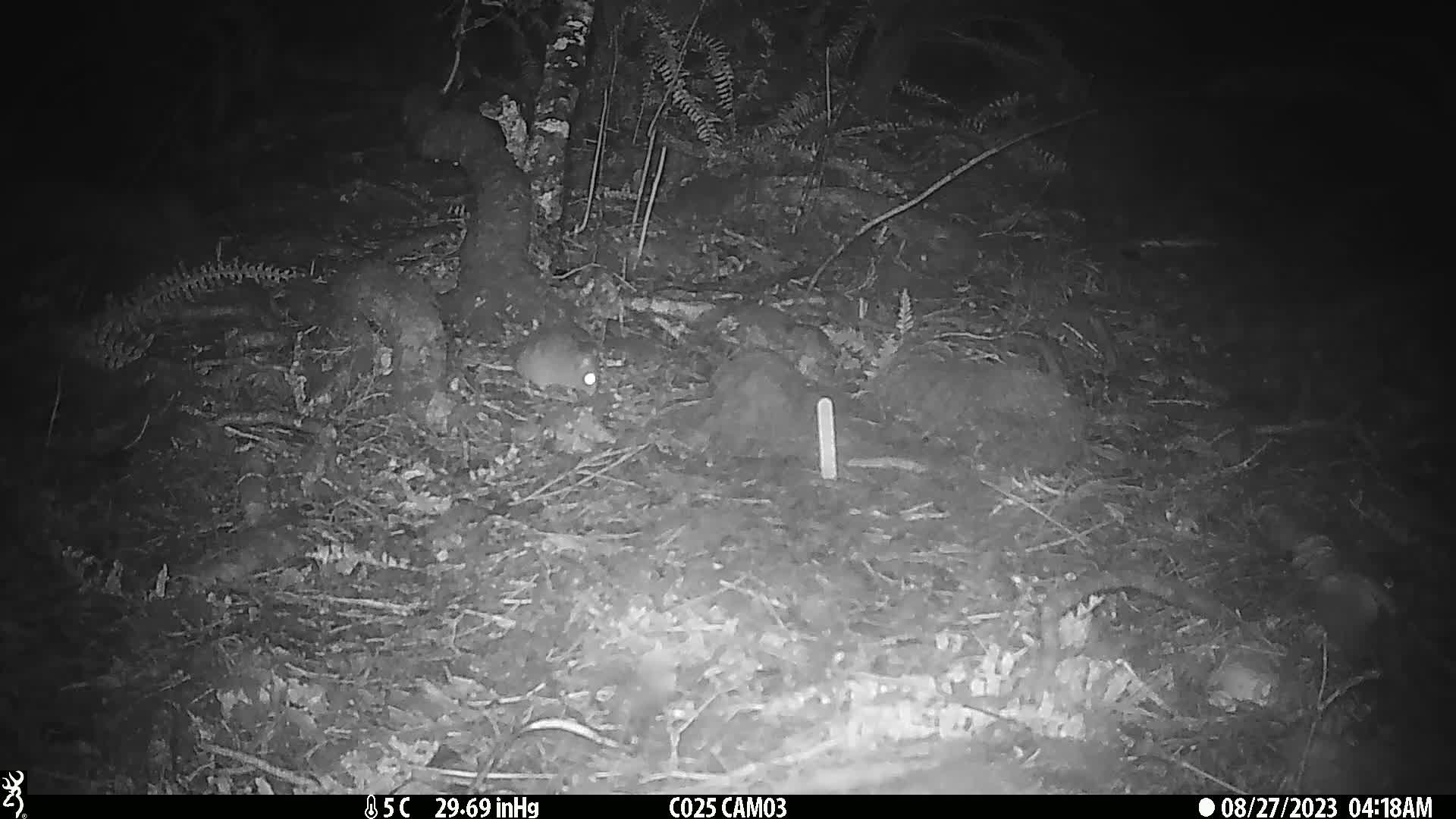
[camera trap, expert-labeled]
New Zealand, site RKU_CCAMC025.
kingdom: Animalia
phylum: Chordata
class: Mammalia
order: Rodentia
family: Muridae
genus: Rattus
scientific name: Rattus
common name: rat